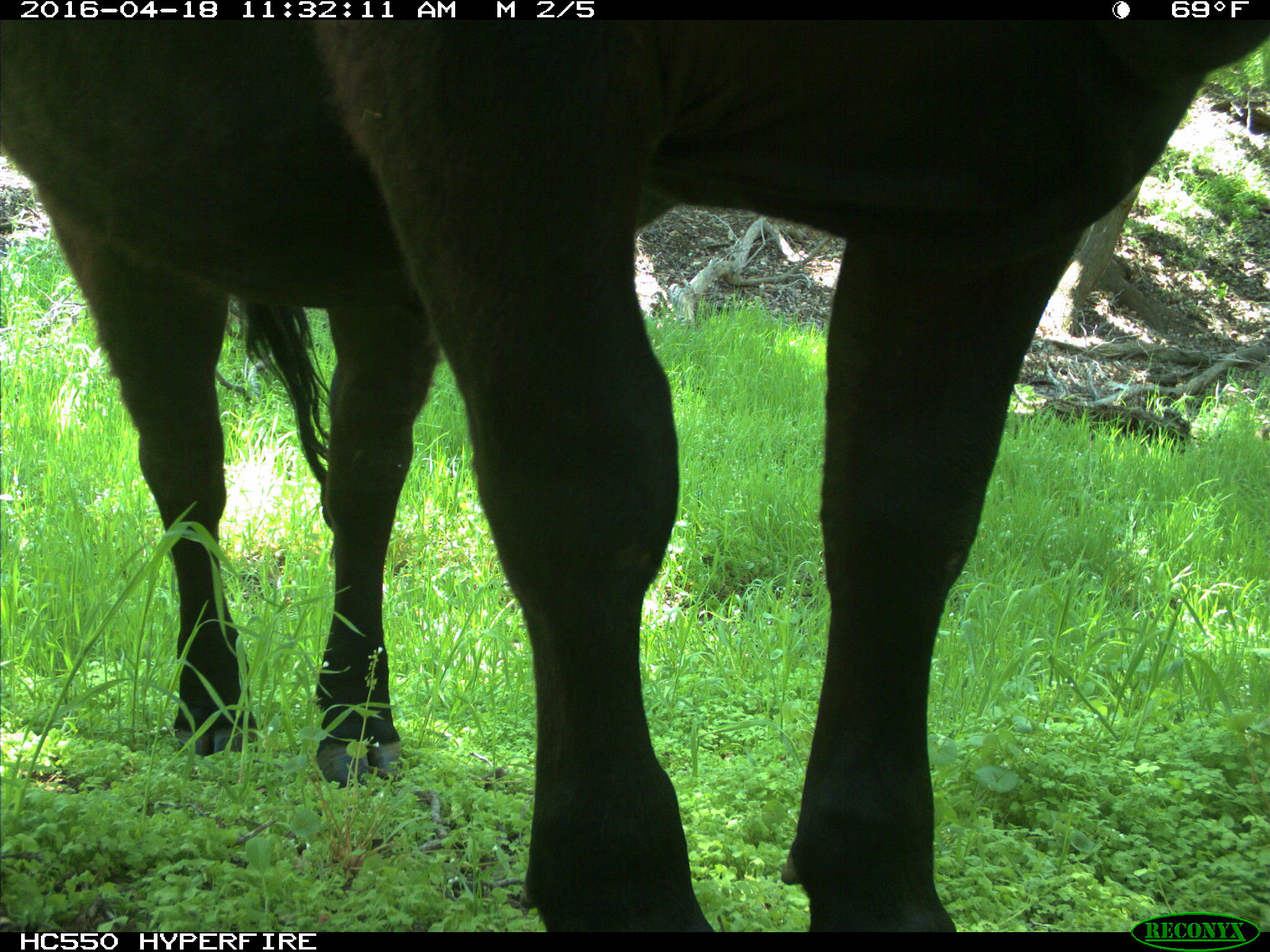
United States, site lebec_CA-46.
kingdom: Animalia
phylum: Chordata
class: Mammalia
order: Artiodactyla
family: Bovidae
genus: Bos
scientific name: Bos taurus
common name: domestic cow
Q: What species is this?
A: Bos taurus (domestic cow).